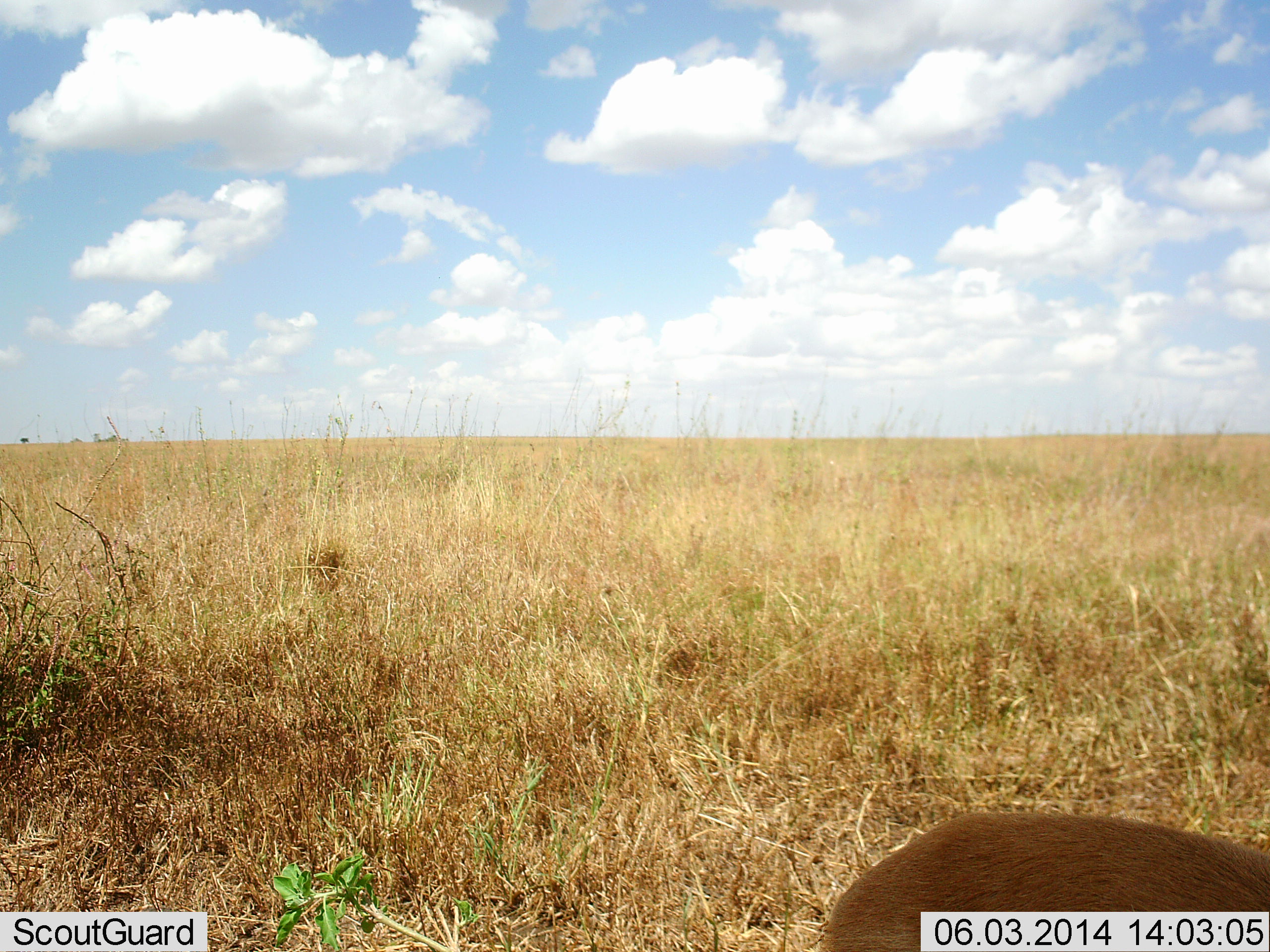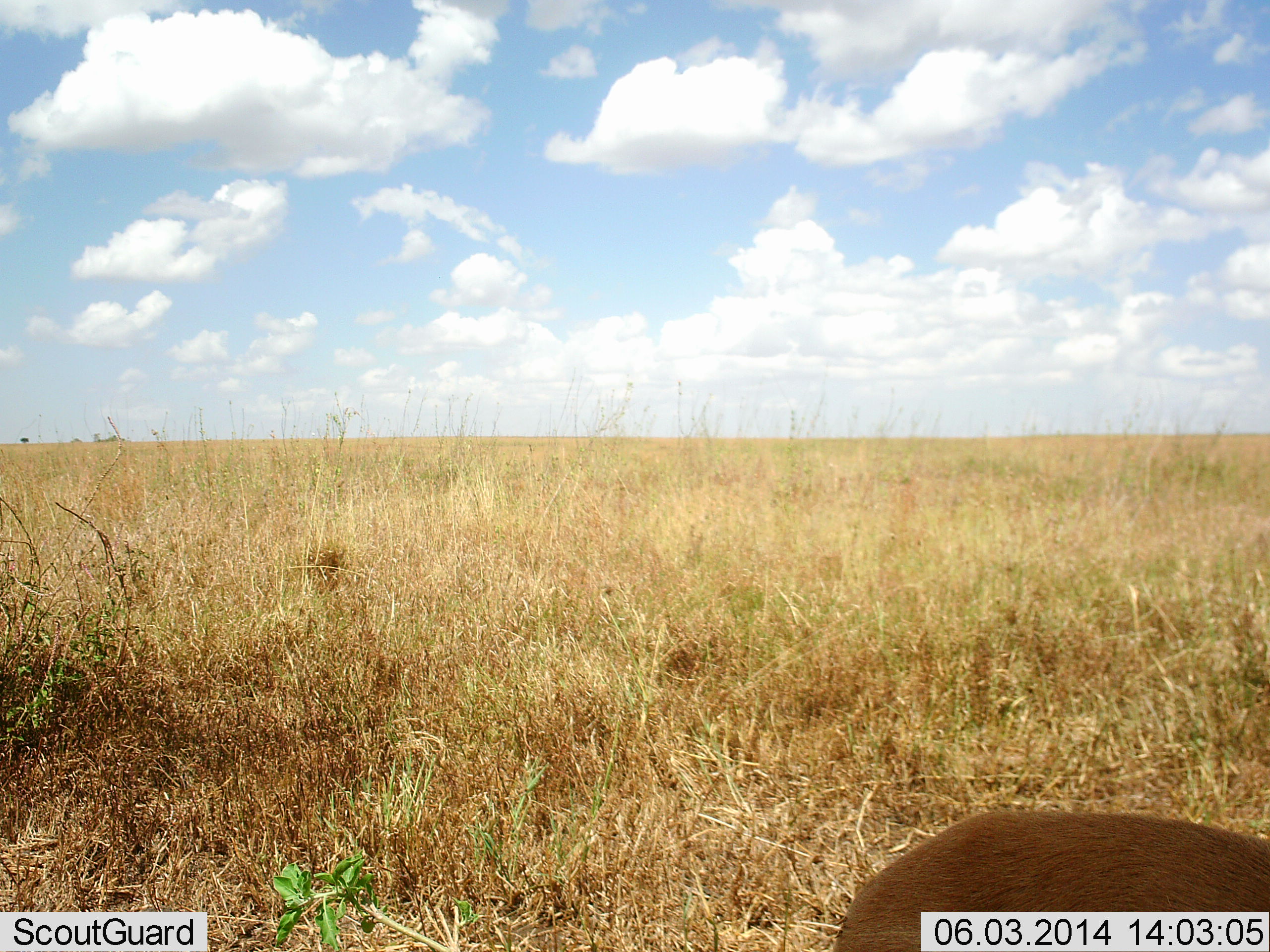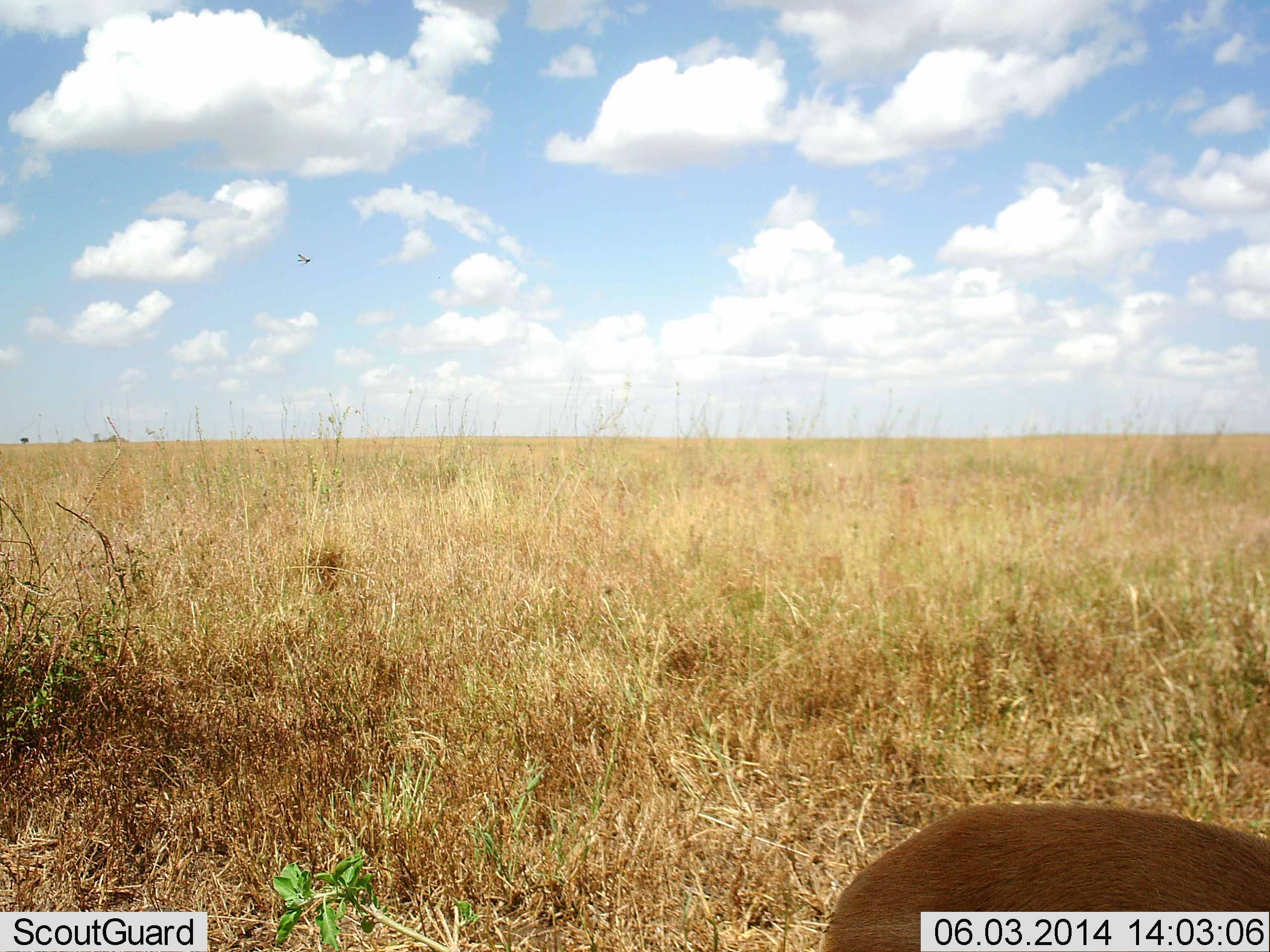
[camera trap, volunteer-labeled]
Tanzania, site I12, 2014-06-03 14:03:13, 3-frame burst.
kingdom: Animalia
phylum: Chordata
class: Mammalia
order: Artiodactyla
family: Bovidae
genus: Eudorcas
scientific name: Eudorcas thomsonii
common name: thomson's gazelle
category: gazellethomsons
Gazellethomsons (thomson's gazelle) (Eudorcas thomsonii), count 1. Behavior (volunteer vote fractions): standing 88%, resting 0%, moving 0%, interacting 0%. Young present (vote fraction): 0%. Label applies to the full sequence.